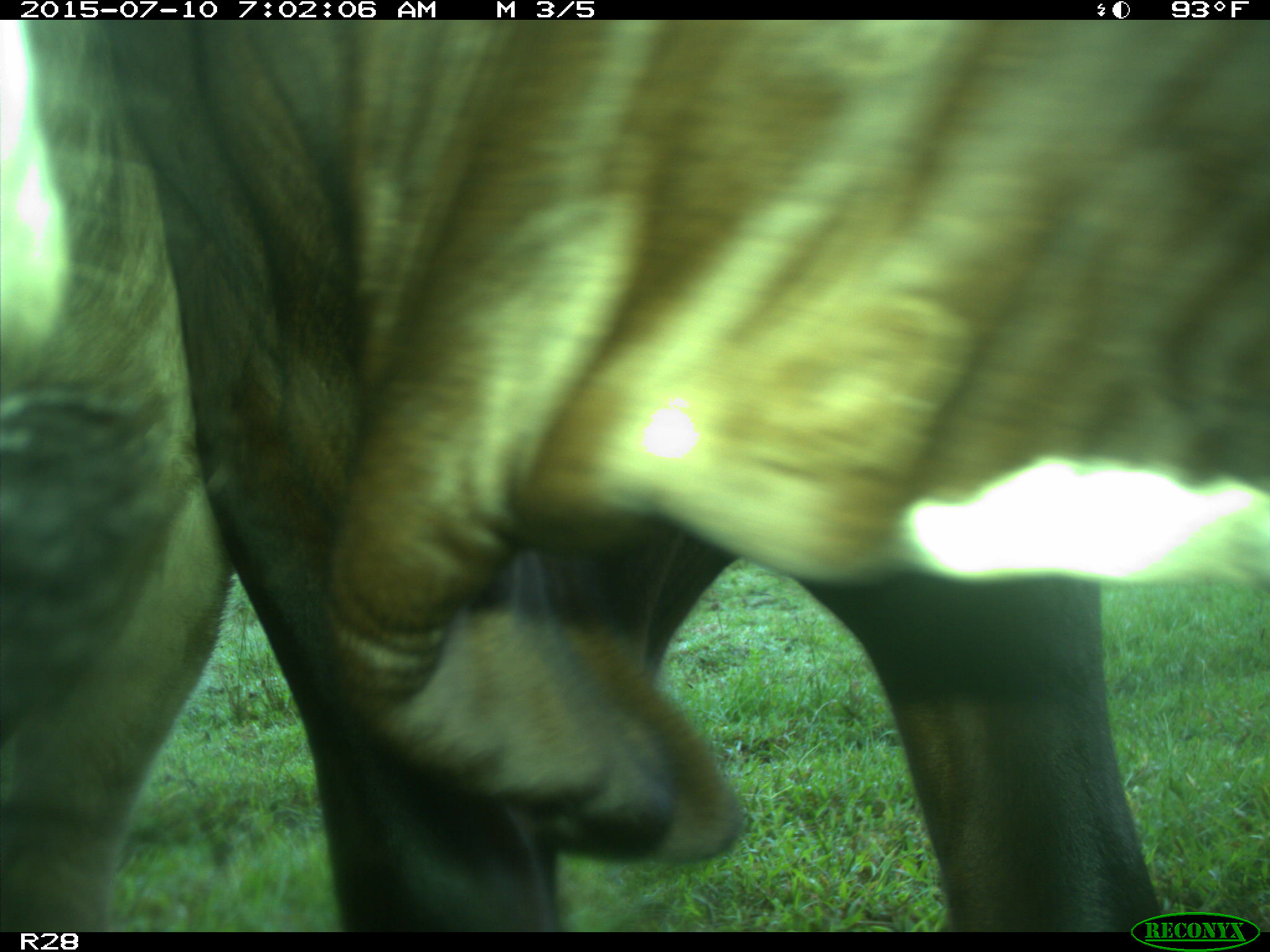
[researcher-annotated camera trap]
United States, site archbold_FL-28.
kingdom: Animalia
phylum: Chordata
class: Mammalia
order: Artiodactyla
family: Bovidae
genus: Bos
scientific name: Bos taurus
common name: domestic cow